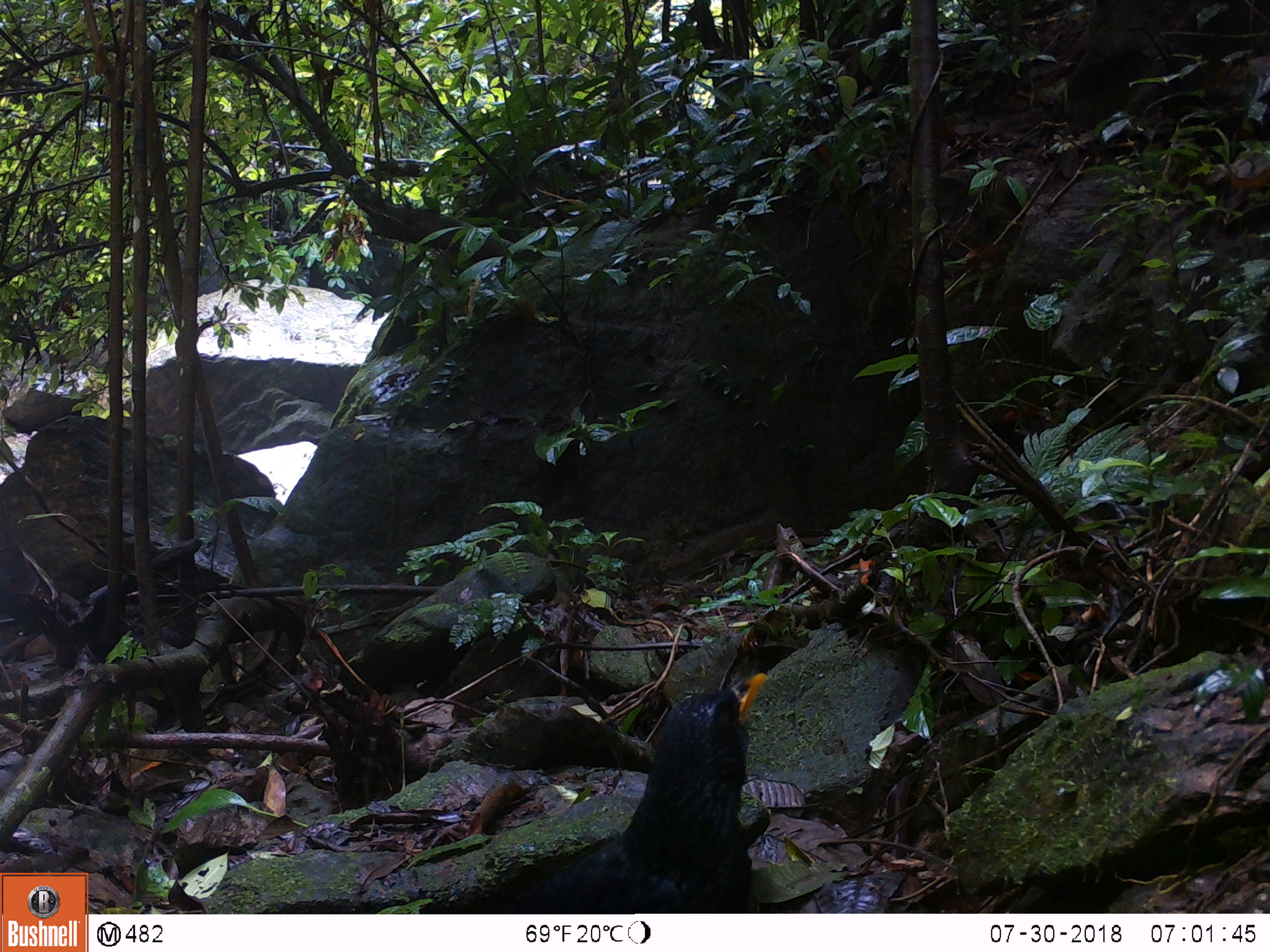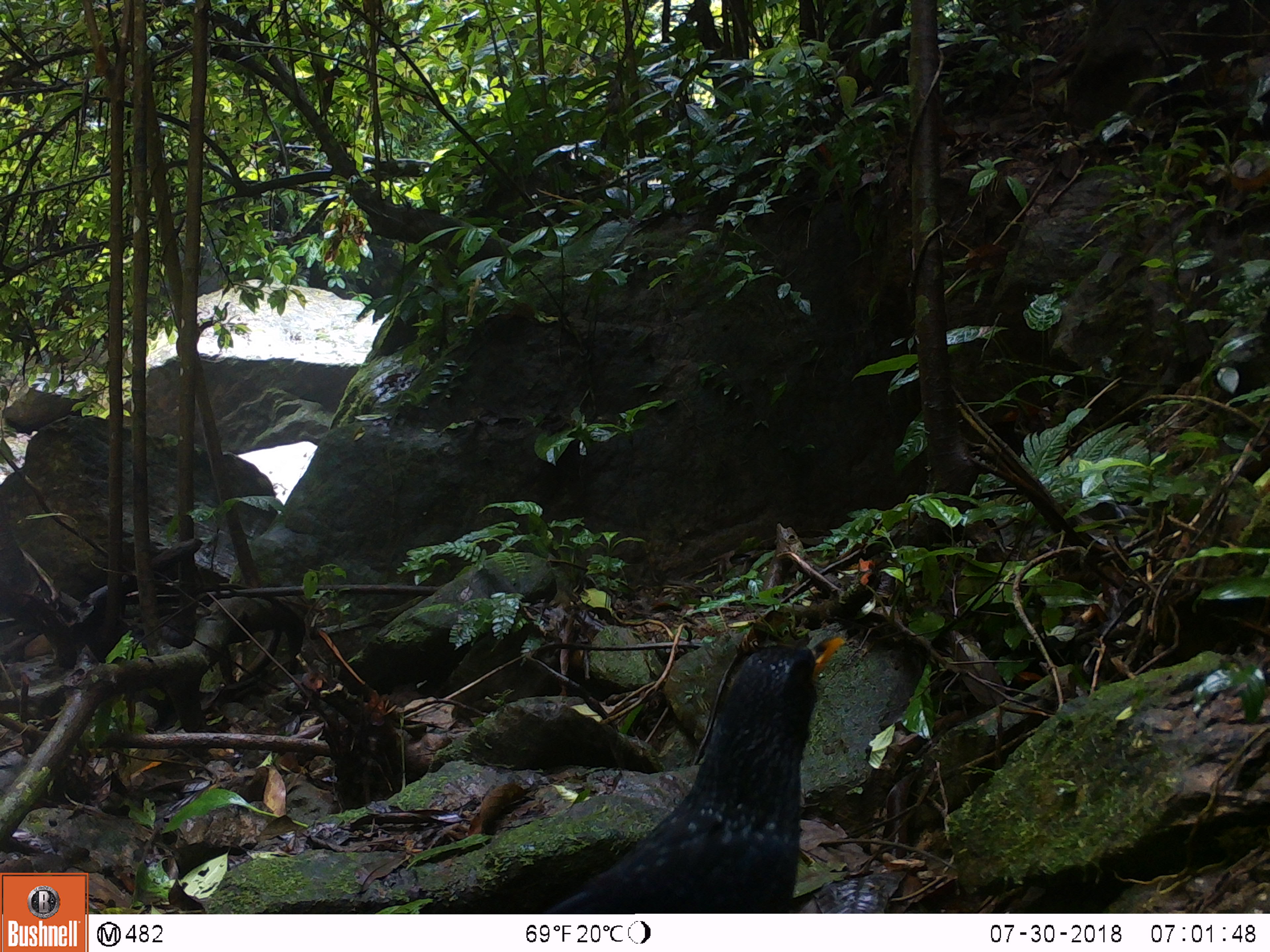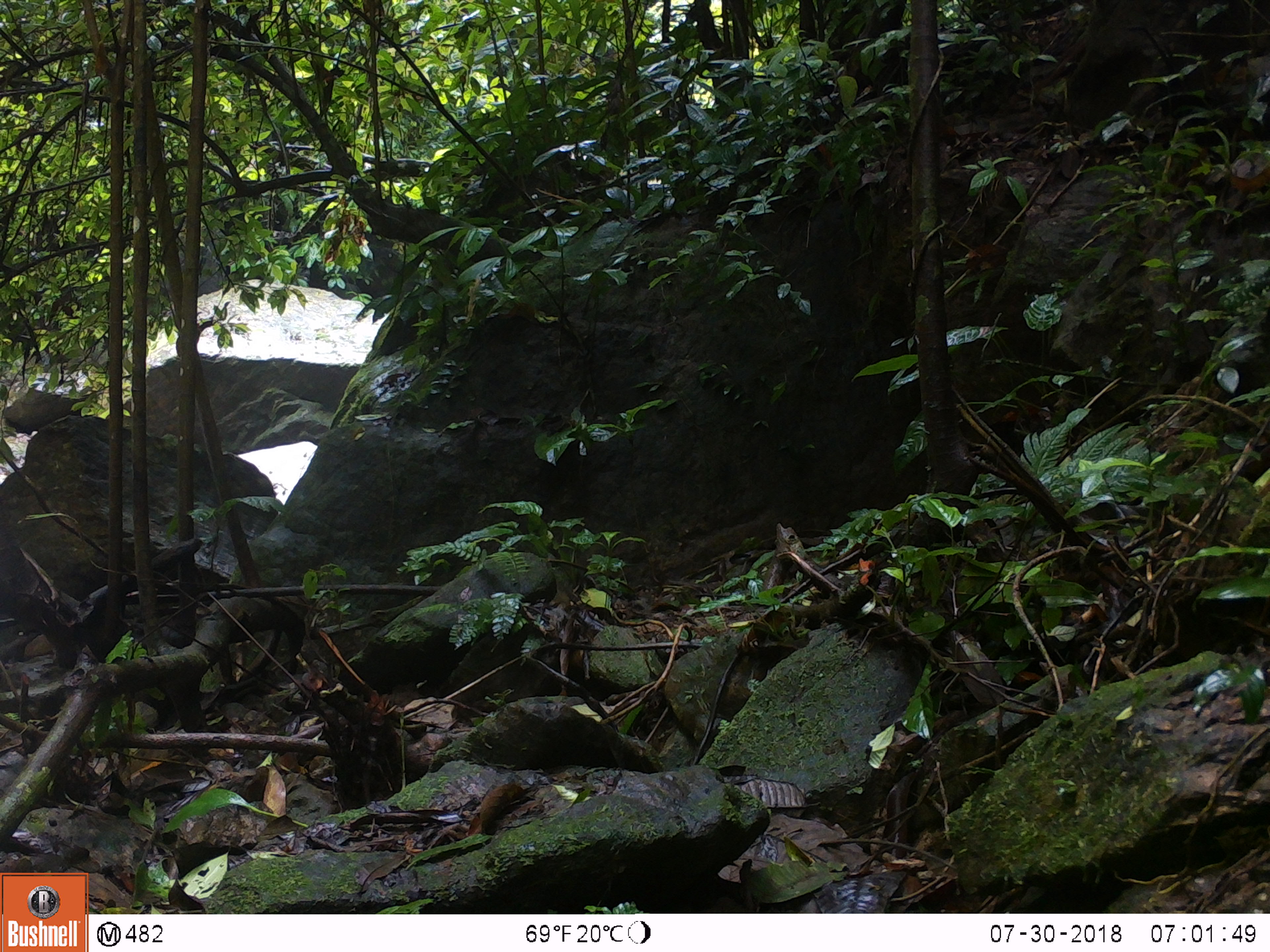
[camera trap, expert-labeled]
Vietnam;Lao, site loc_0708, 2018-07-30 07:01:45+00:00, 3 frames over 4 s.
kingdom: Animalia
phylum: Chordata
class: Aves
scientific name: Aves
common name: bird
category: unidentified bird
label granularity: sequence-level